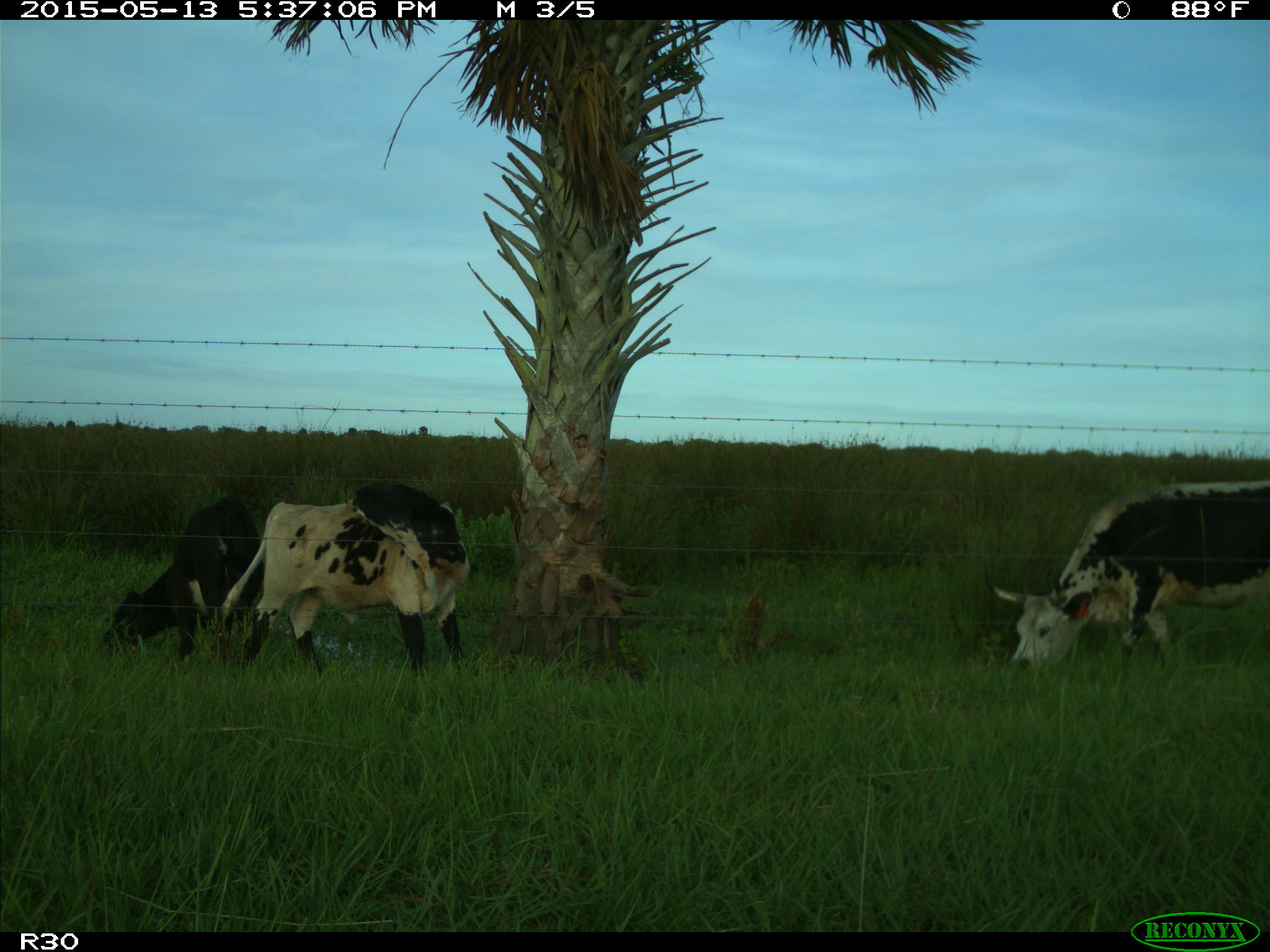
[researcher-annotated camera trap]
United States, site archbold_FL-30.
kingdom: Animalia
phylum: Chordata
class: Mammalia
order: Artiodactyla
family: Bovidae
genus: Bos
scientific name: Bos taurus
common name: domestic cow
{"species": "Bos taurus (domestic cow)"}